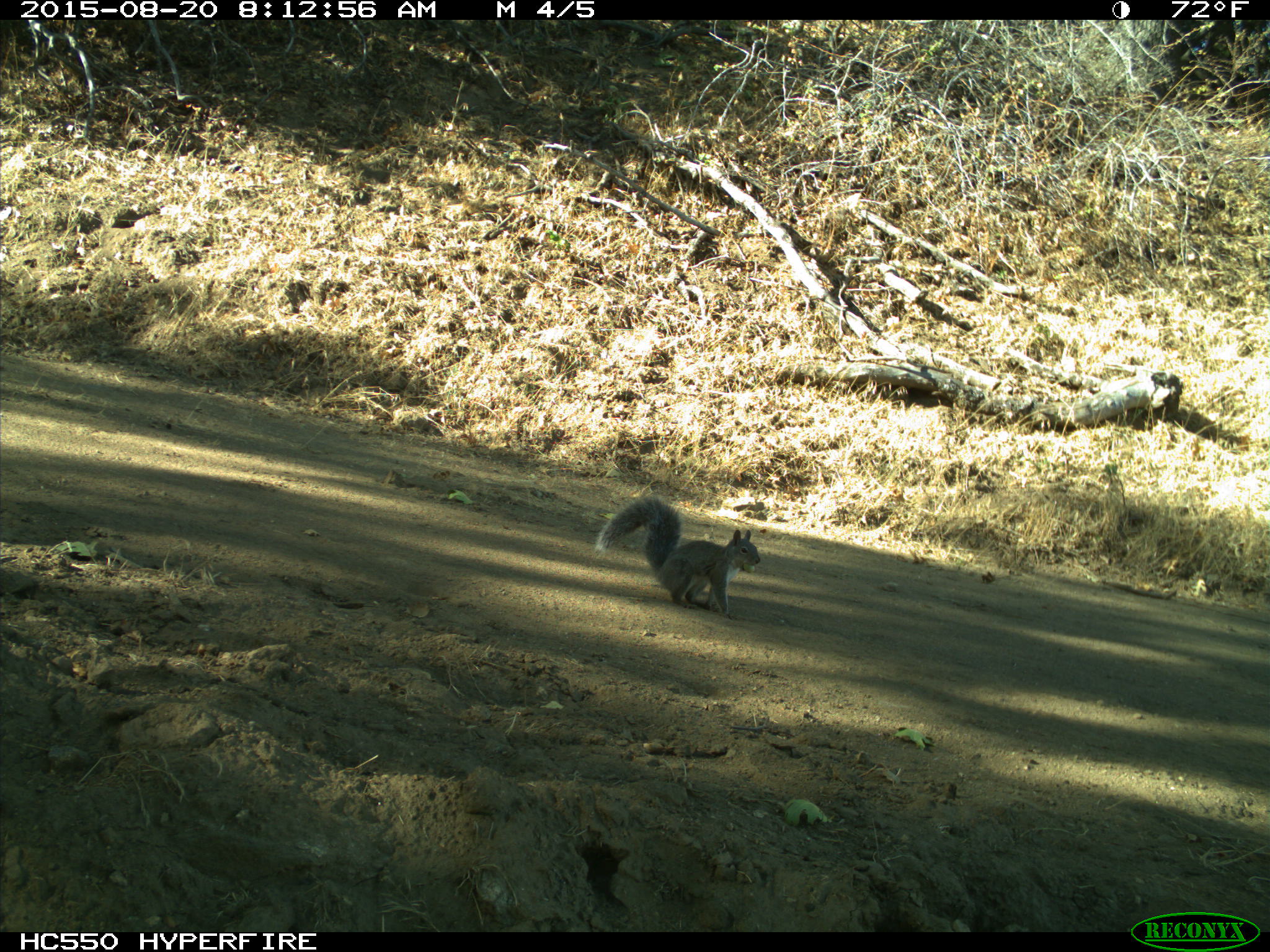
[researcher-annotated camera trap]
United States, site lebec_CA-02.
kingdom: Animalia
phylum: Chordata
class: Mammalia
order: Rodentia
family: Sciuridae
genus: Sciurus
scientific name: Sciurus carolinensis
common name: eastern gray squirrel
Sciurus carolinensis (eastern gray squirrel).